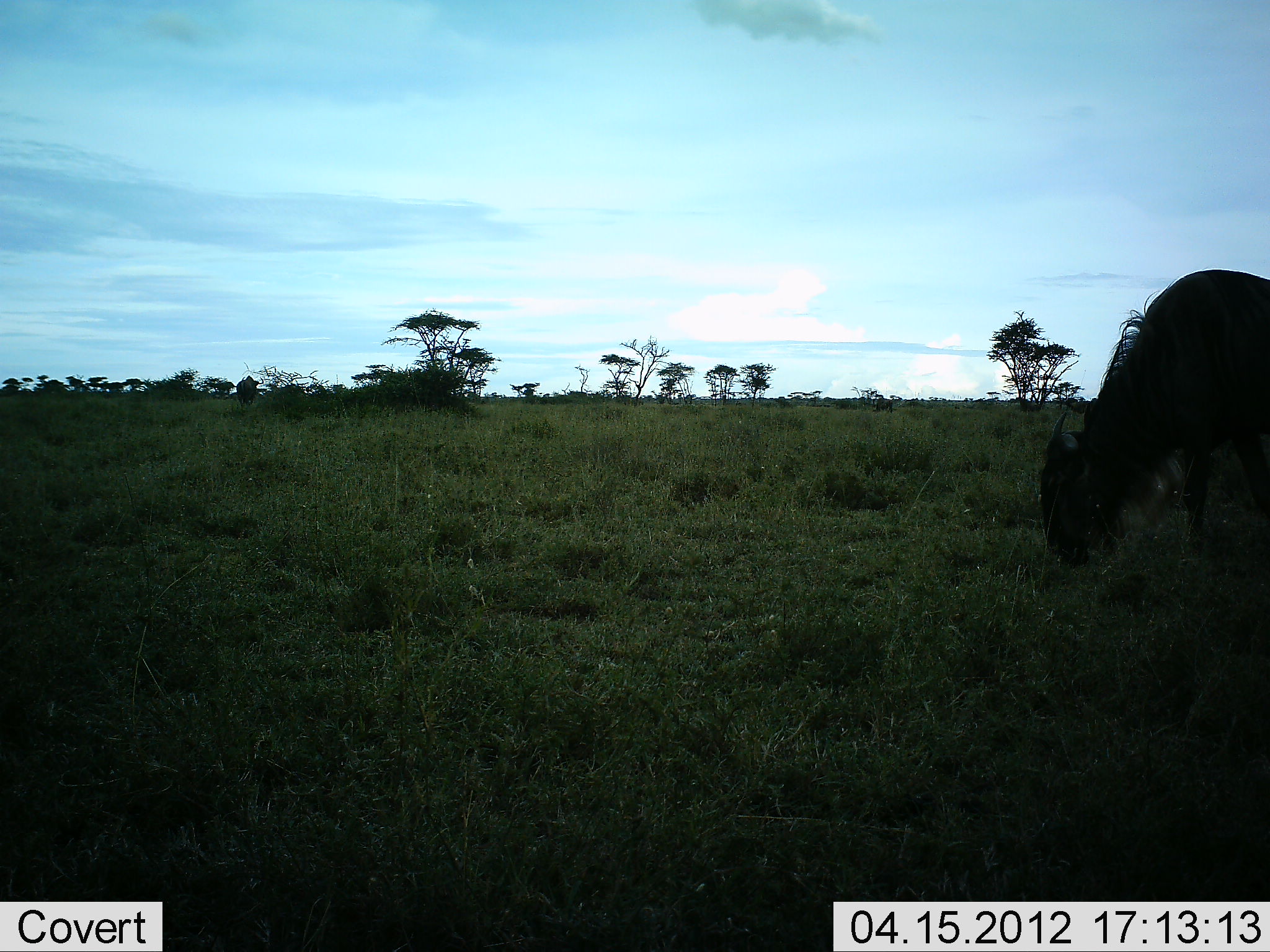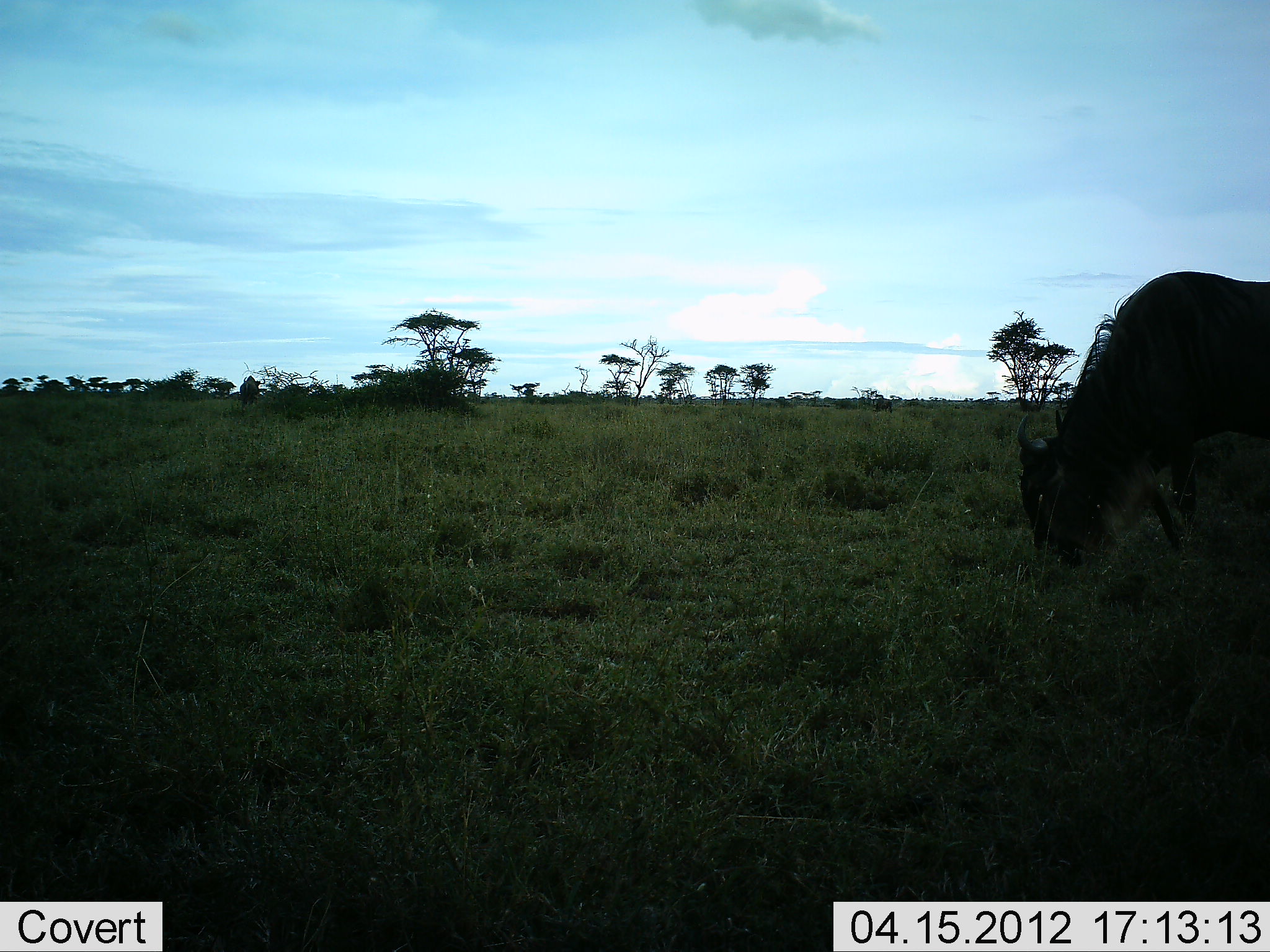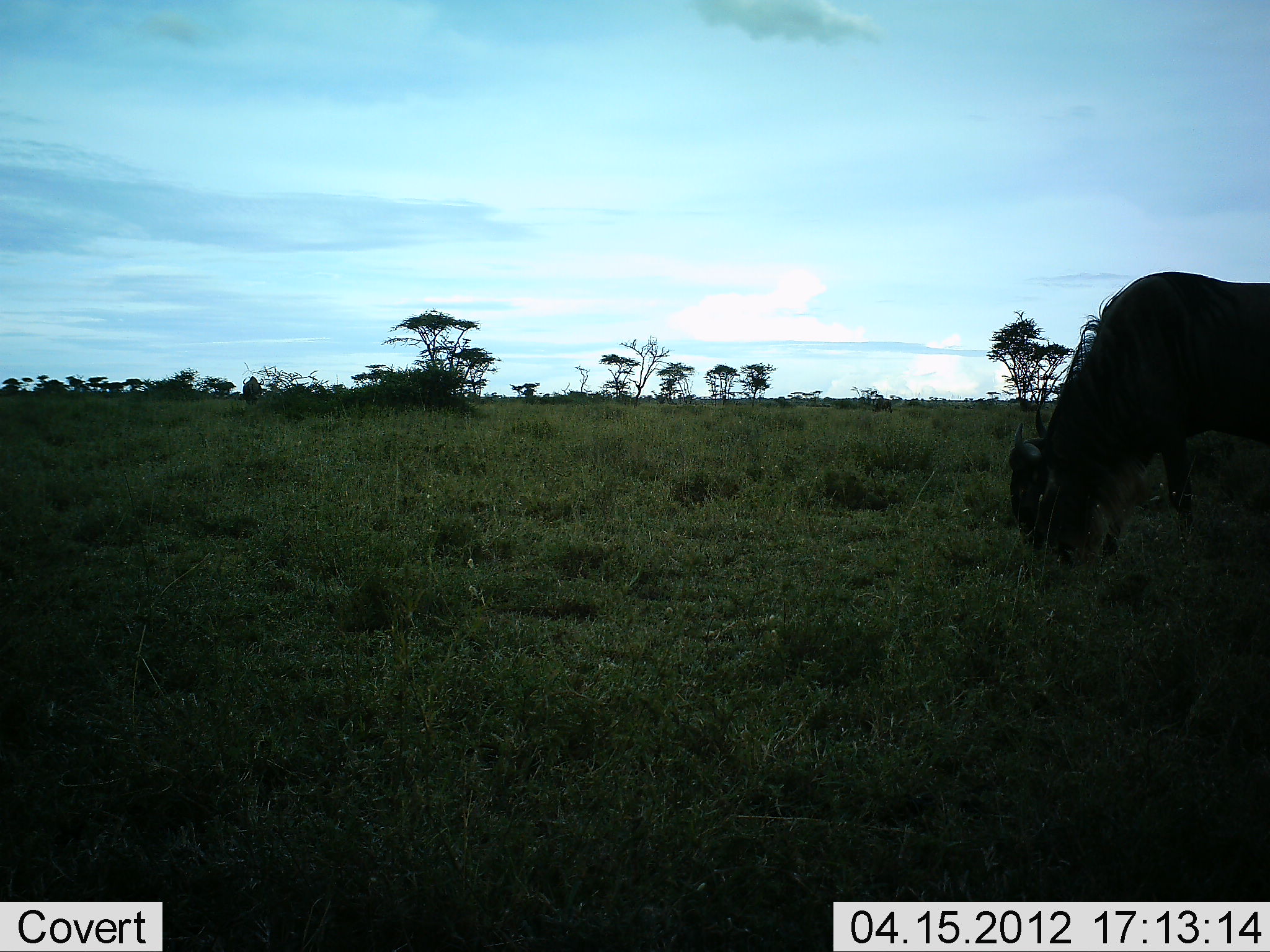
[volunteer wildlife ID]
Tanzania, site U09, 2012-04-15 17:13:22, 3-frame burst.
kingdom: Animalia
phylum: Chordata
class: Mammalia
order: Artiodactyla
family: Bovidae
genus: Connochaetes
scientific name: Connochaetes taurinus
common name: blue wildebeest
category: wildebeest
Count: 1.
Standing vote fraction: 22%.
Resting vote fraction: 0%.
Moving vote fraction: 15%.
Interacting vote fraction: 0%.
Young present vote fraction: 0%.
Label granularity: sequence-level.